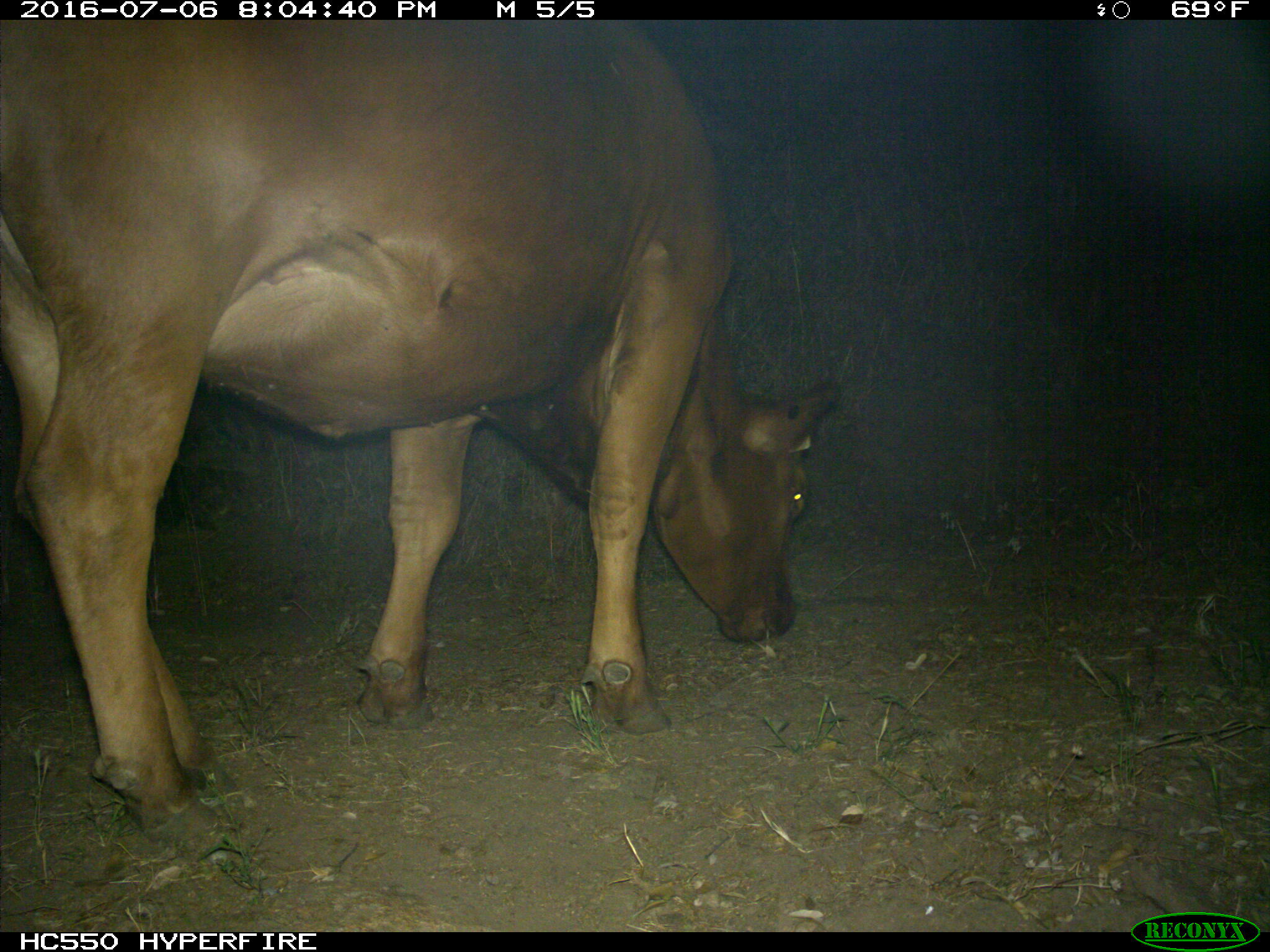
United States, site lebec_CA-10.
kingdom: Animalia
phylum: Chordata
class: Mammalia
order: Artiodactyla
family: Bovidae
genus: Bos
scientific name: Bos taurus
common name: domestic cow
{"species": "Bos taurus (domestic cow)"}